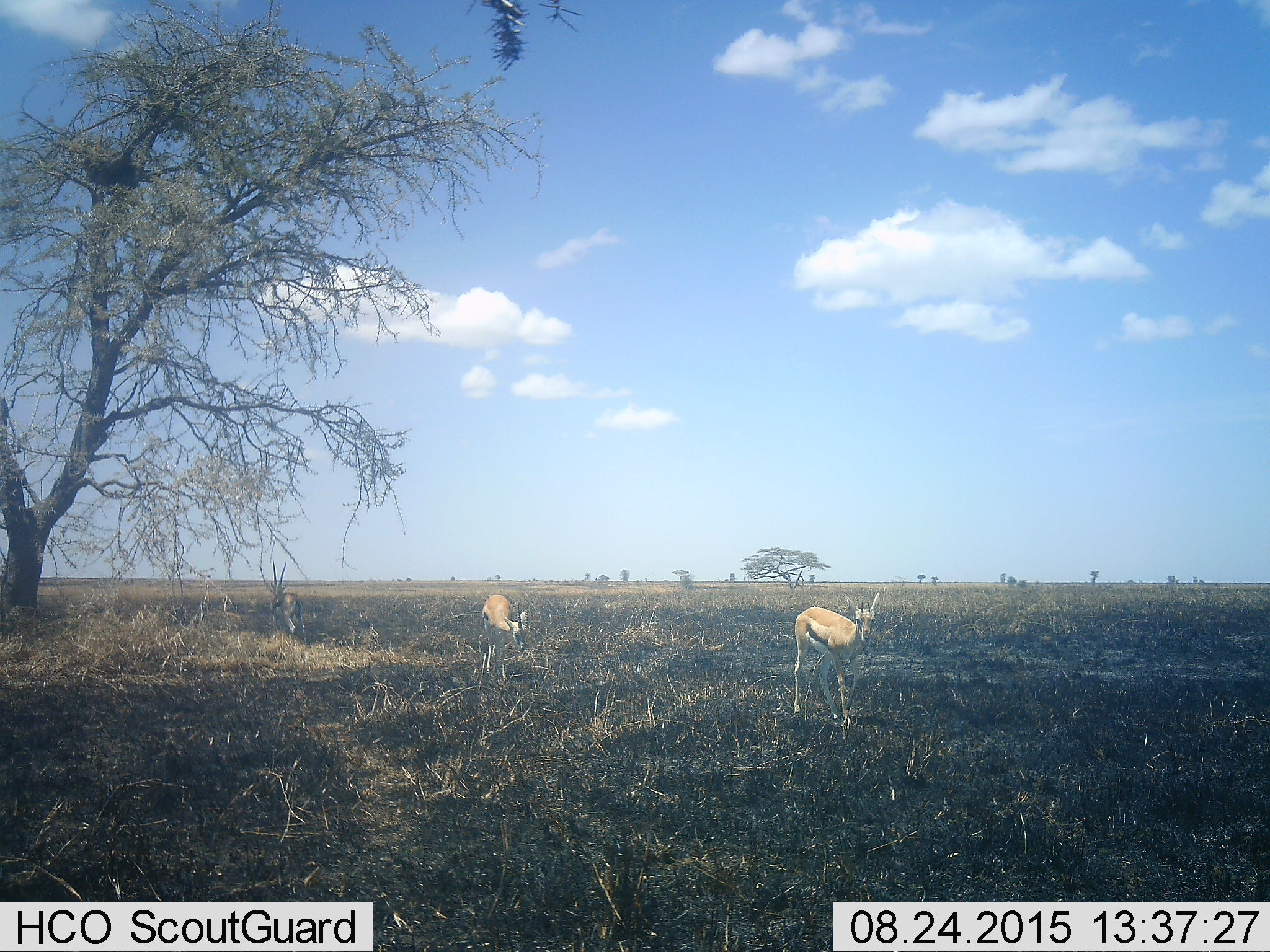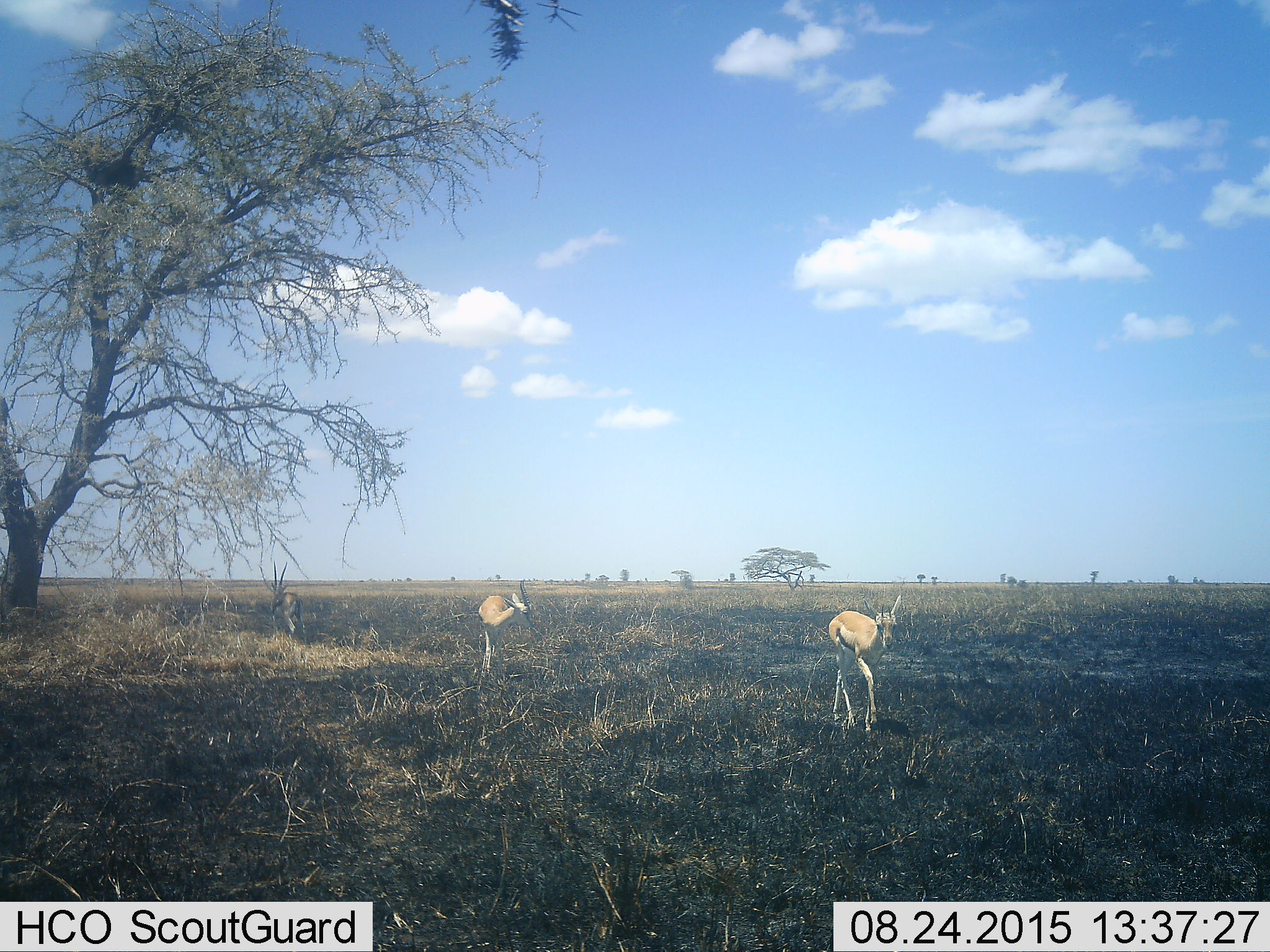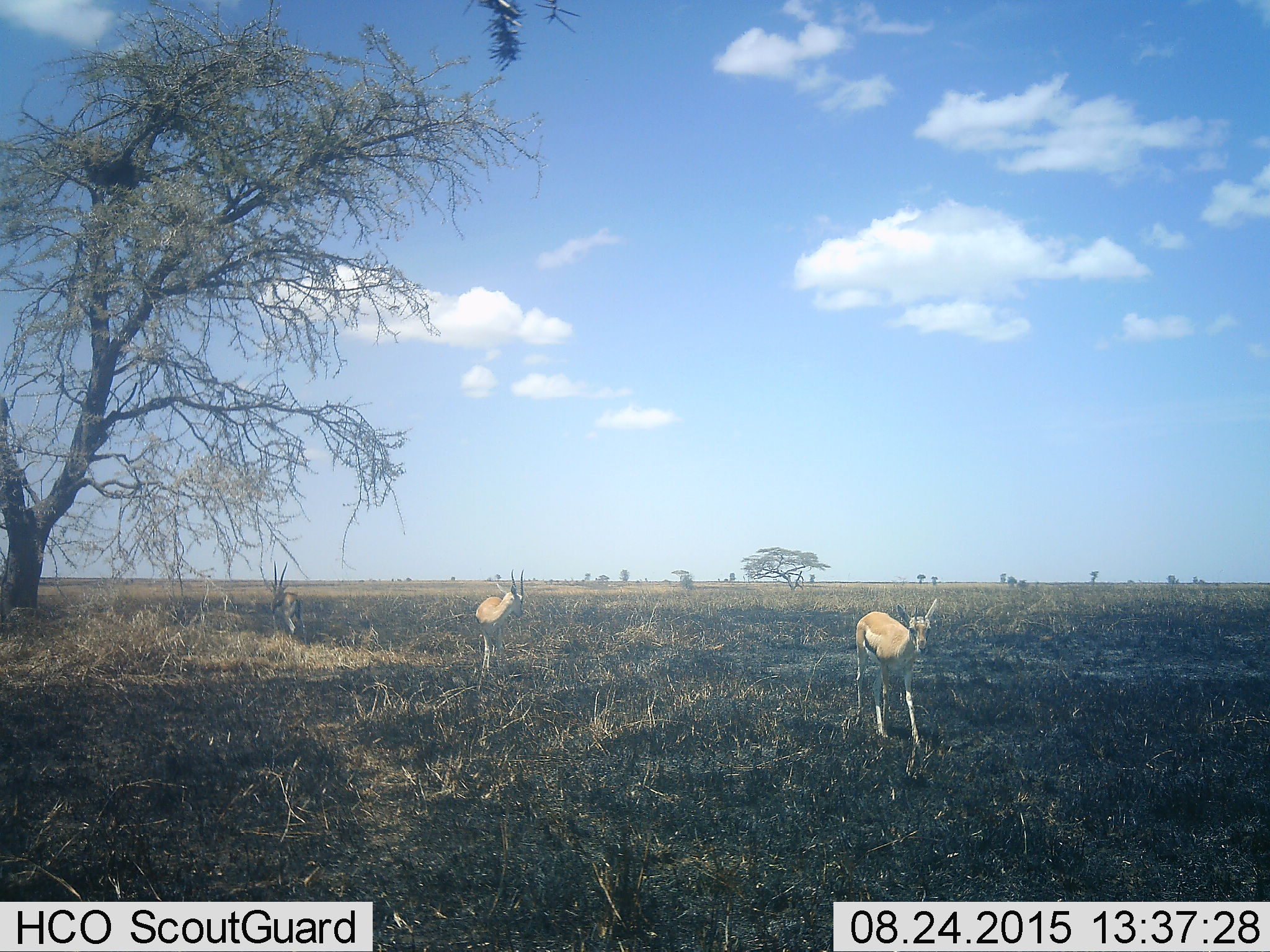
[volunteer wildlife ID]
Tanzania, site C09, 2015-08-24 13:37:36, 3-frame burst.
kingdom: Animalia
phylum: Chordata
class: Mammalia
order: Artiodactyla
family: Bovidae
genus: Eudorcas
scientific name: Eudorcas thomsonii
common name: thomson's gazelle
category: gazellethomsons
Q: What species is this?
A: Gazellethomsons (thomson's gazelle) (Eudorcas thomsonii).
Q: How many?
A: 3.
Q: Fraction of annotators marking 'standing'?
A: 56%.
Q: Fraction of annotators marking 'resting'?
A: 6%.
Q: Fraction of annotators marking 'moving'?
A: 75%.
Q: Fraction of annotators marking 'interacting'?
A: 6%.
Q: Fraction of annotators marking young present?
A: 0%.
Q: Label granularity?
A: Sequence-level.